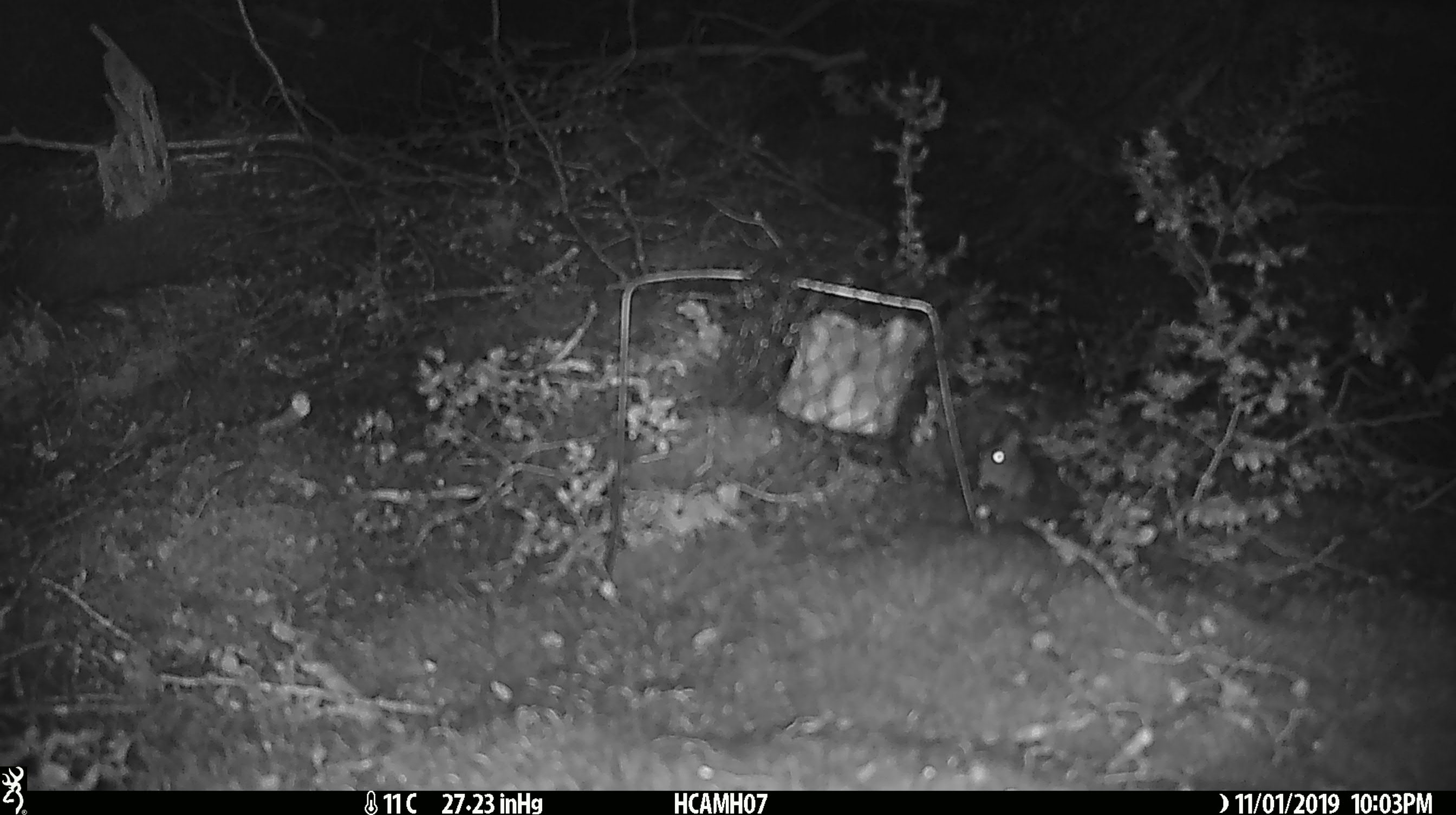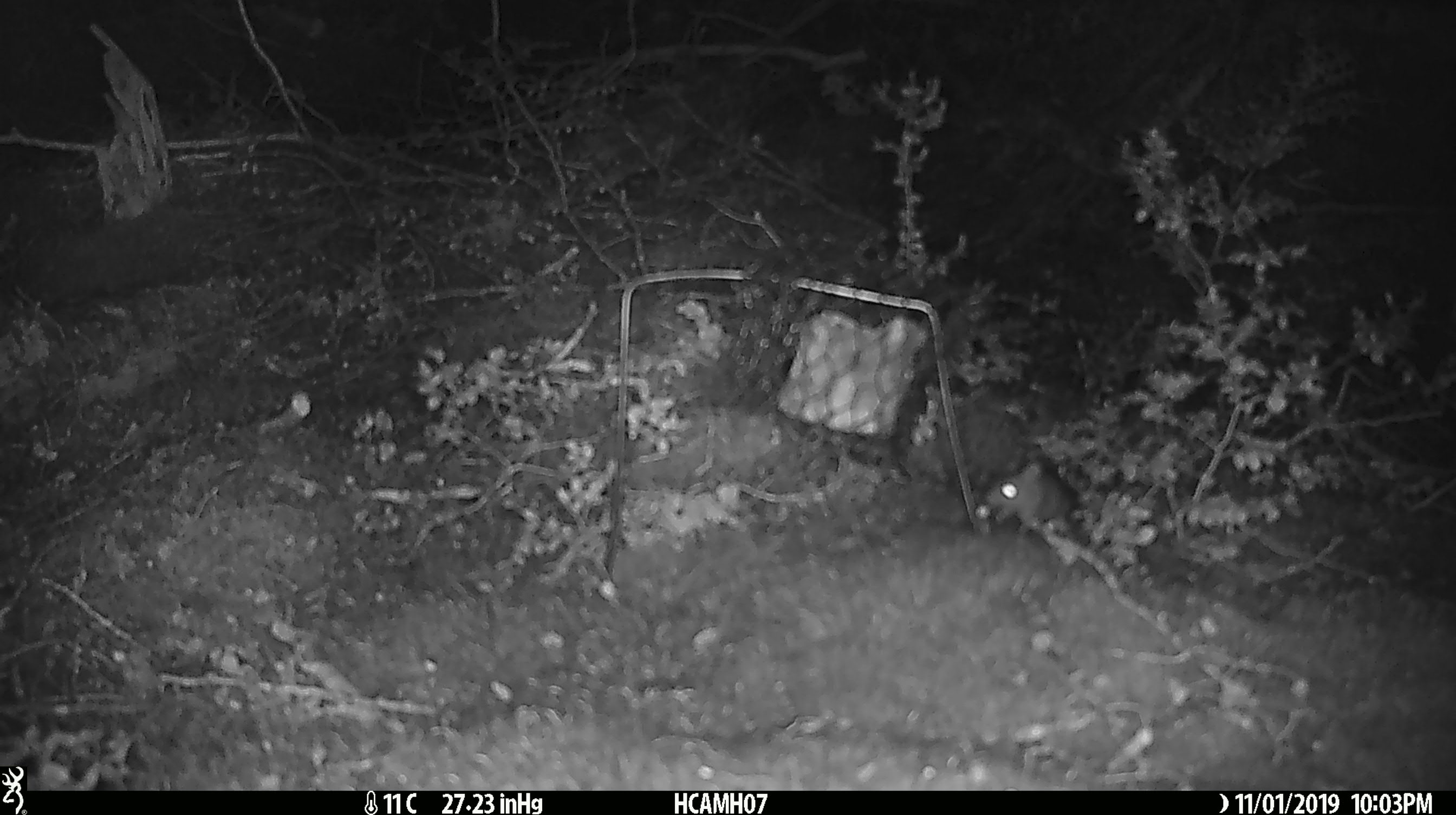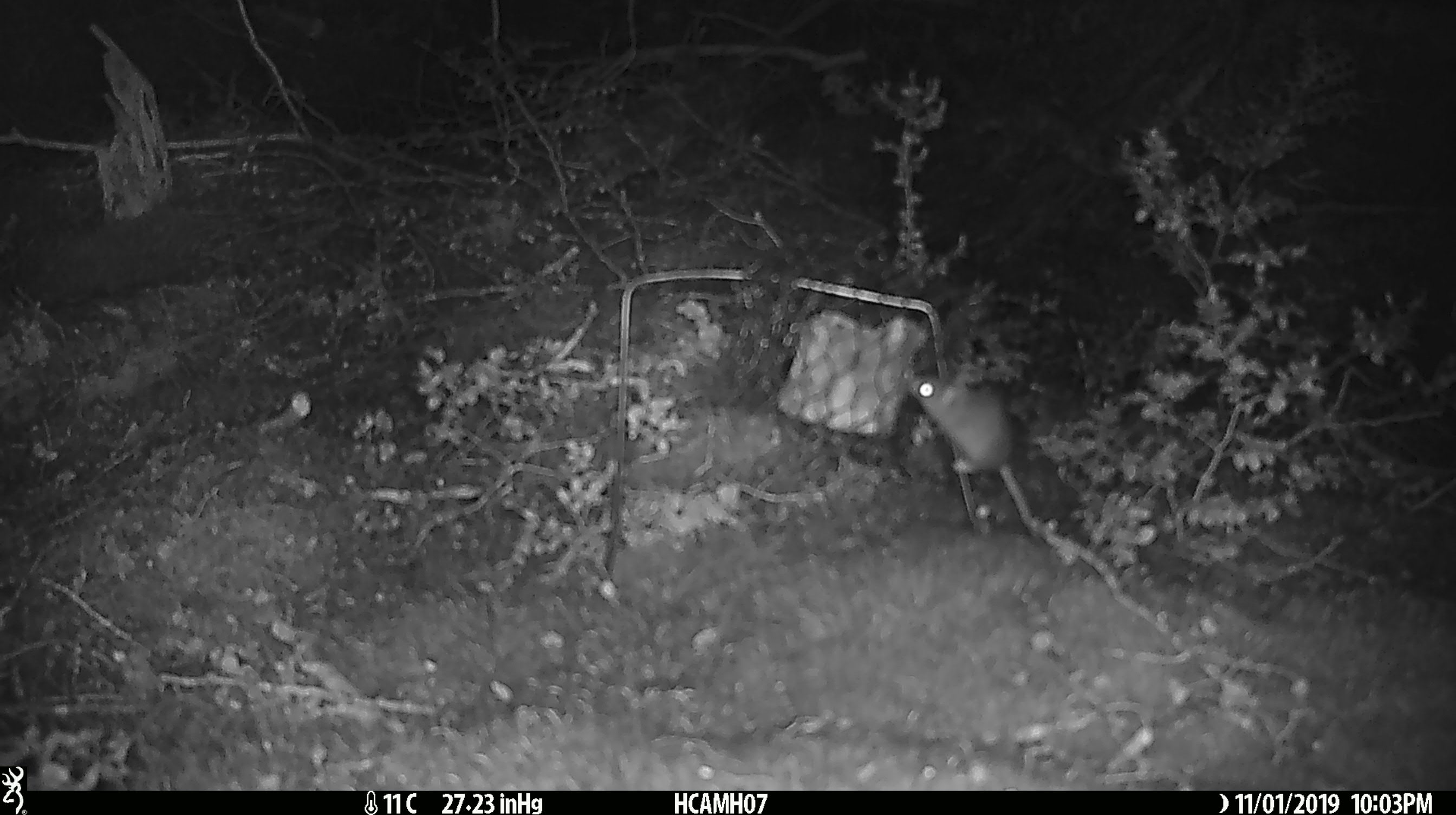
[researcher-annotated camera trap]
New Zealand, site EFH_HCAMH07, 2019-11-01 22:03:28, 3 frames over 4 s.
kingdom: Animalia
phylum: Chordata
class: Mammalia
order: Rodentia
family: Muridae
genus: Mus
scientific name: Mus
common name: mouse